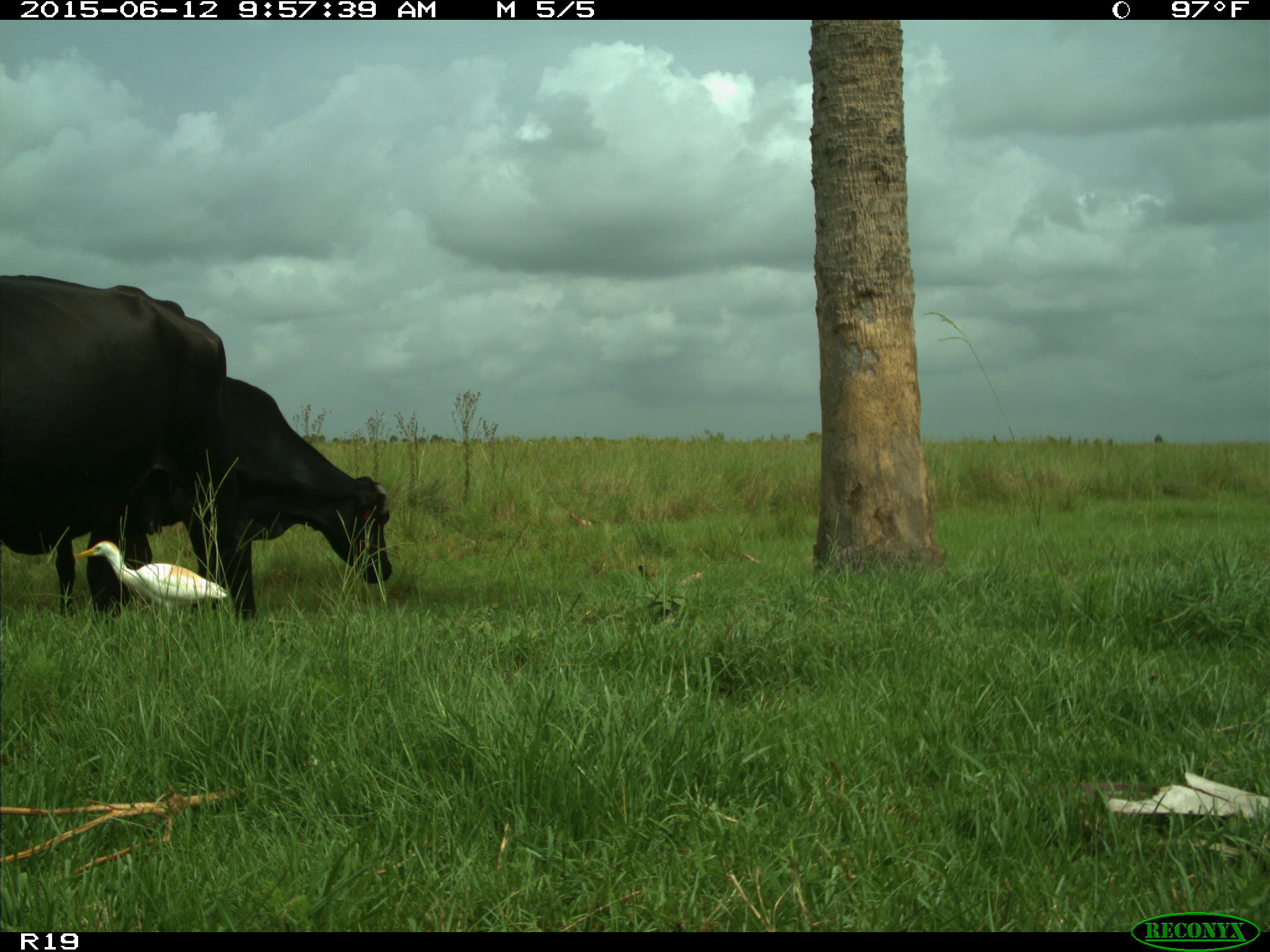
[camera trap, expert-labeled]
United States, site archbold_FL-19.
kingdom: Animalia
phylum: Chordata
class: Mammalia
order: Artiodactyla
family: Bovidae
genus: Bos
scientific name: Bos taurus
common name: domestic cow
Bos taurus (domestic cow).